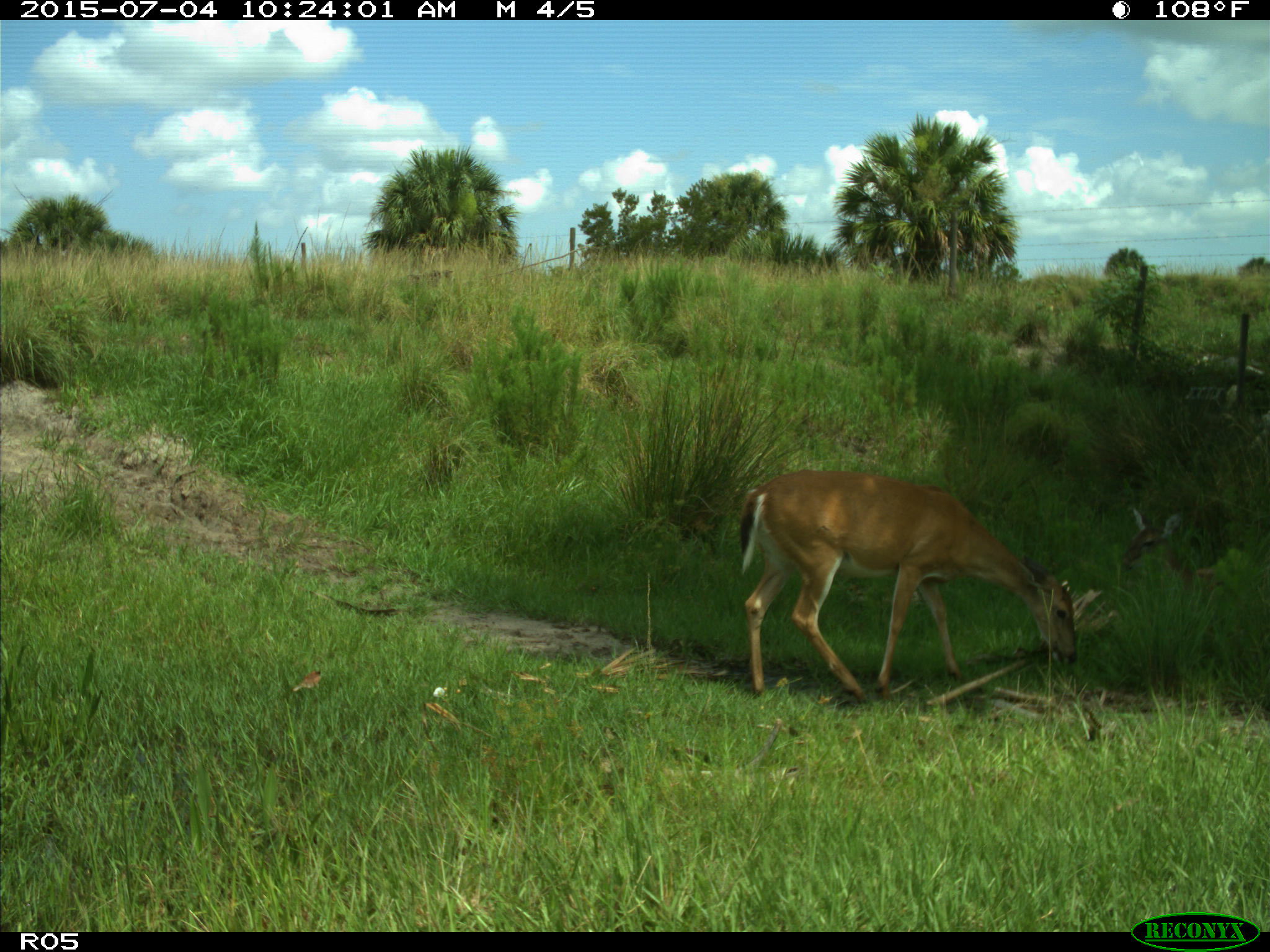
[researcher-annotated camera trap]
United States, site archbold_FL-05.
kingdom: Animalia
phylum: Chordata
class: Mammalia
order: Artiodactyla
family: Cervidae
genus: Odocoileus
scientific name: Odocoileus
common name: deer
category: unidentified deer